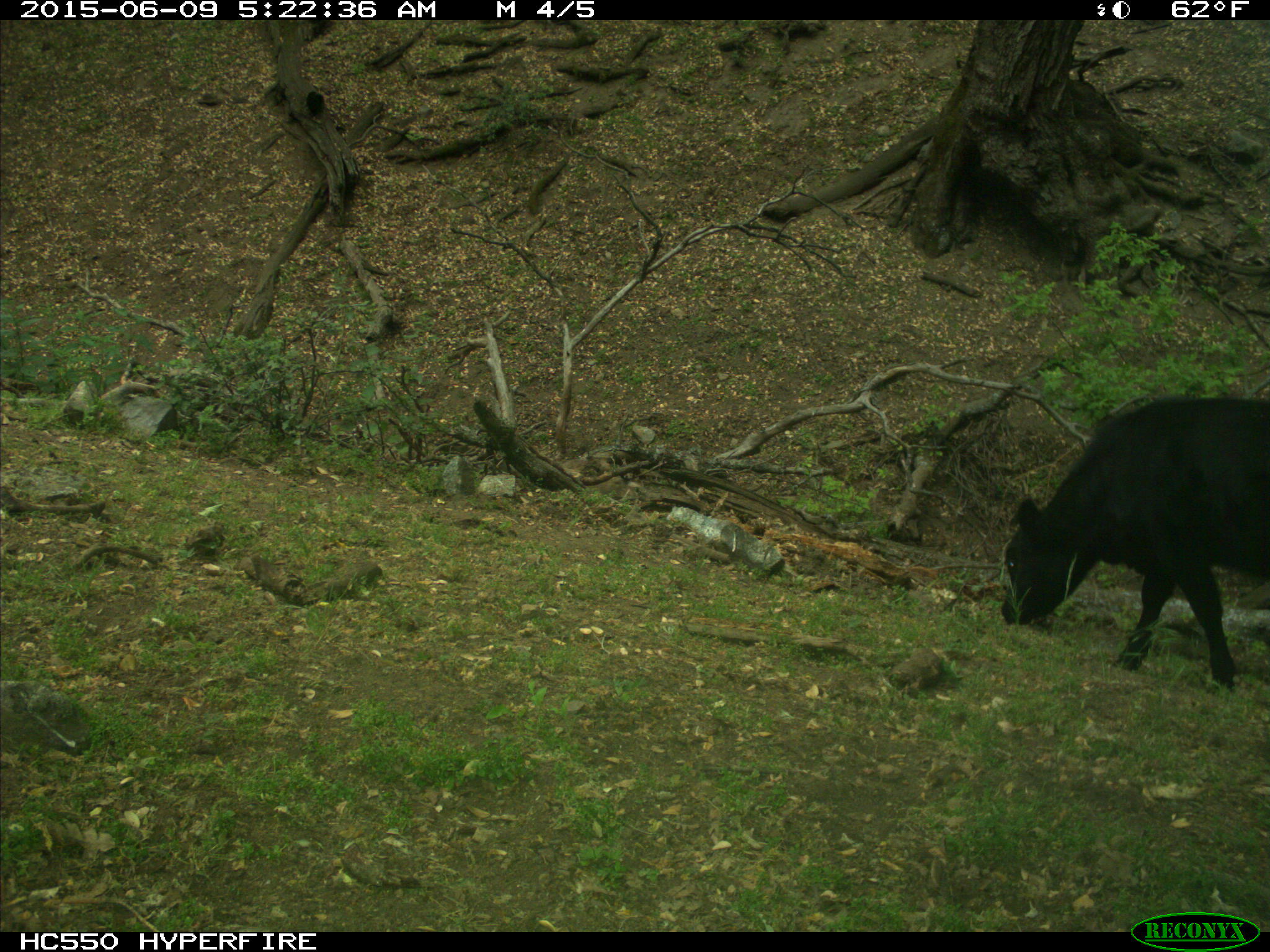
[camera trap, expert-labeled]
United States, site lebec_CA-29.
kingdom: Animalia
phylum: Chordata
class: Mammalia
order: Artiodactyla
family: Bovidae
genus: Bos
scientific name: Bos taurus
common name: domestic cow